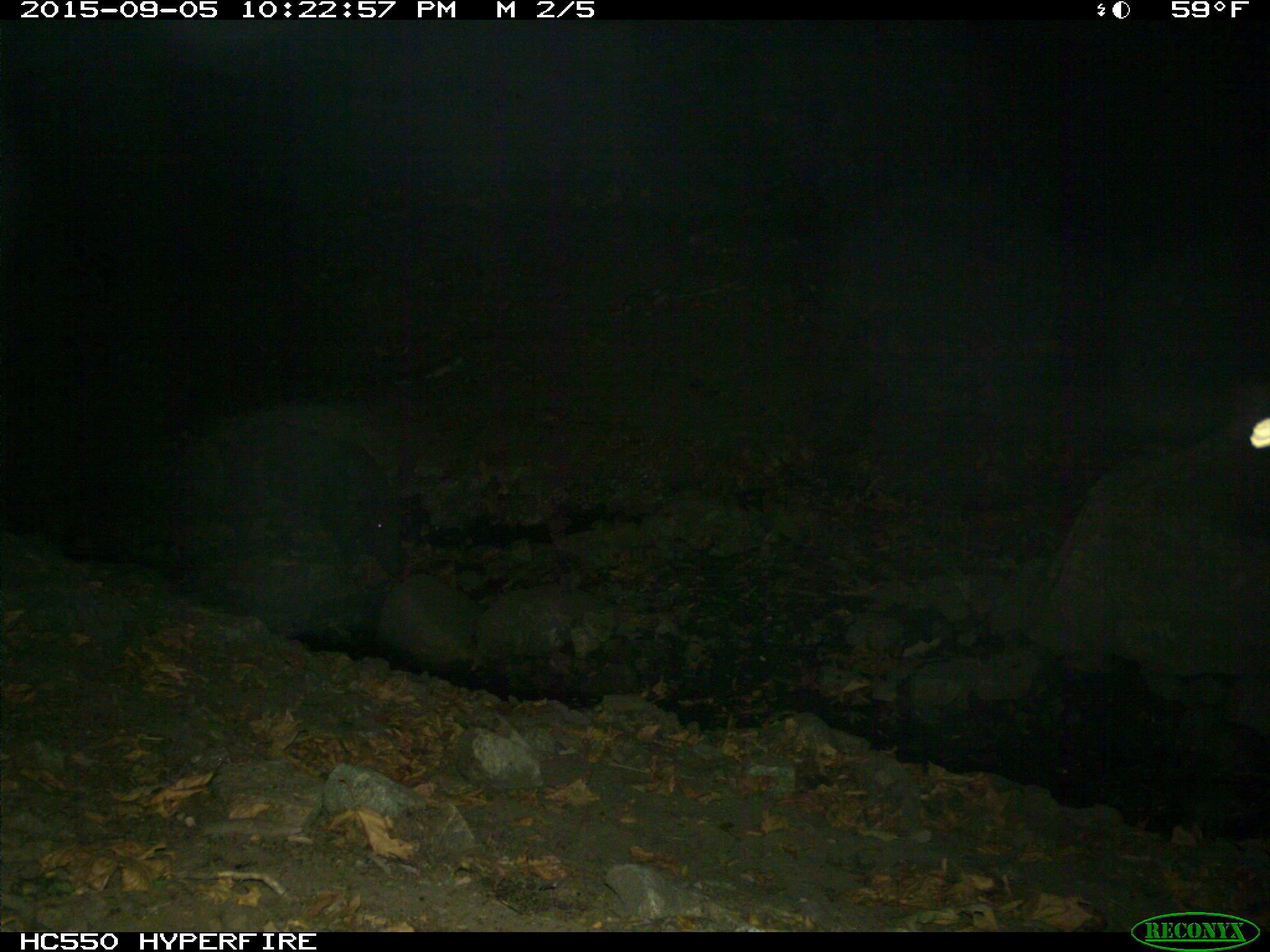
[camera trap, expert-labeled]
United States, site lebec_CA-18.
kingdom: Animalia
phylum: Chordata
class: Mammalia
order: Artiodactyla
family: Suidae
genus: Sus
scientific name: Sus scrofa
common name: wild boar